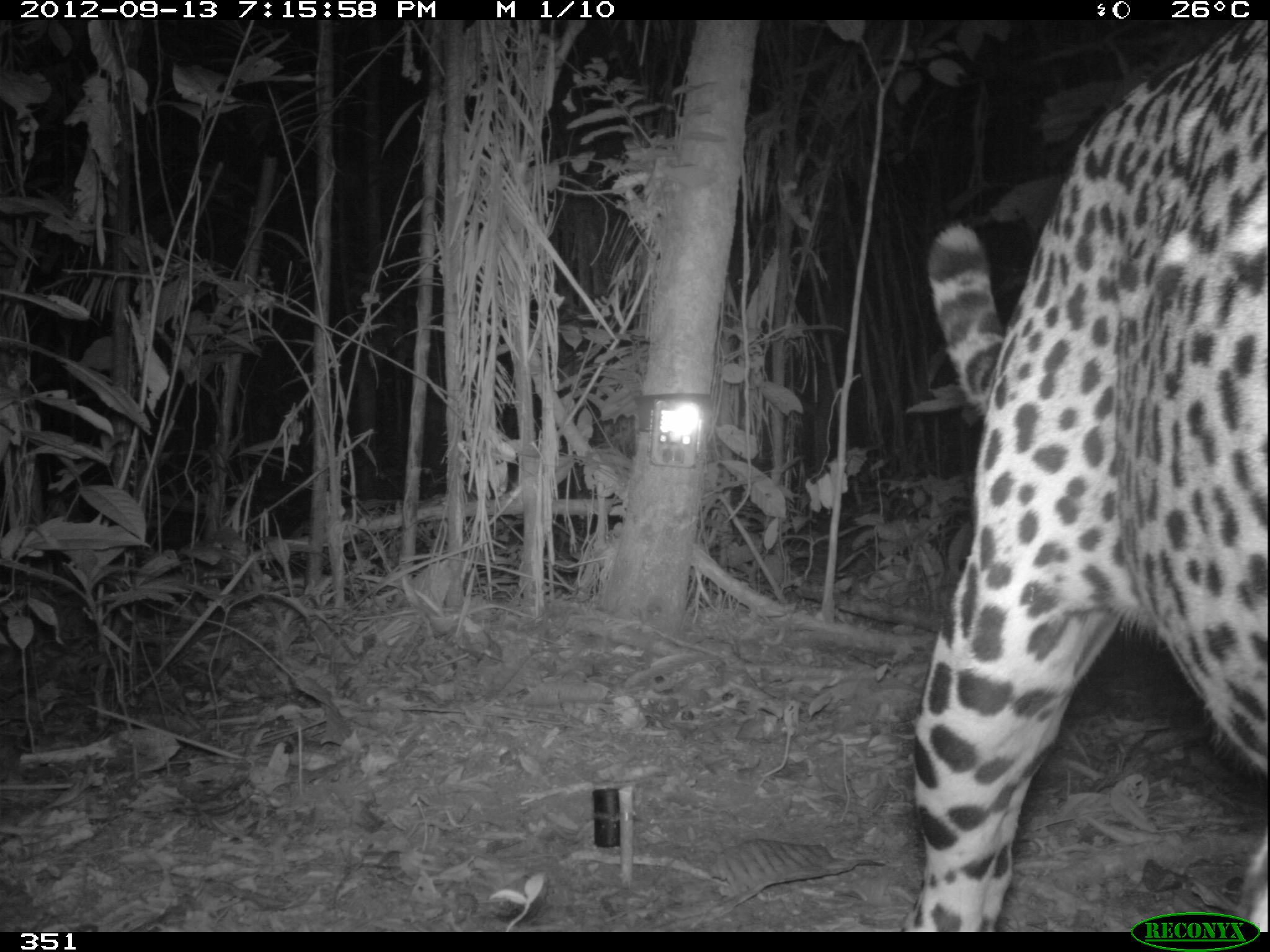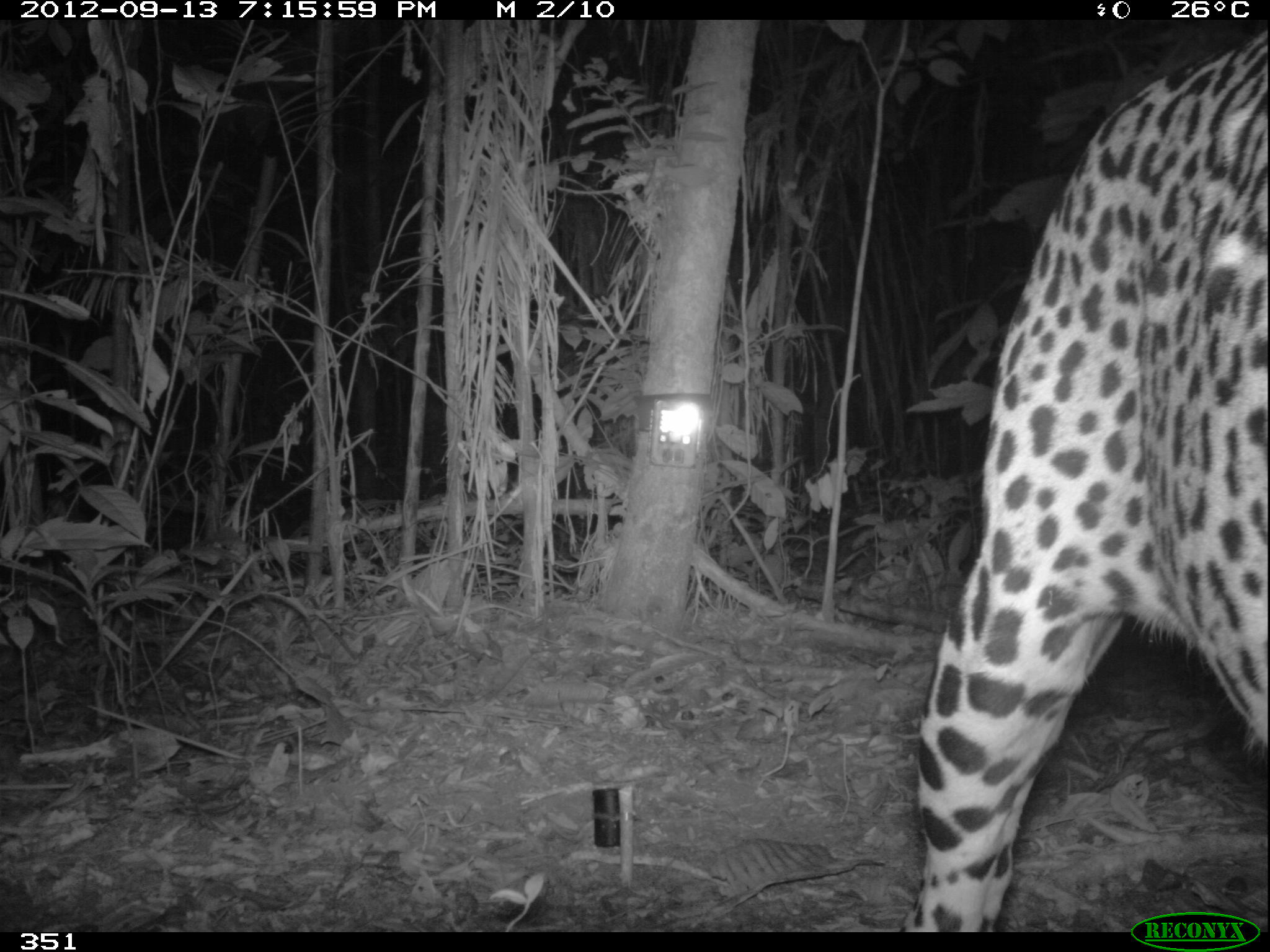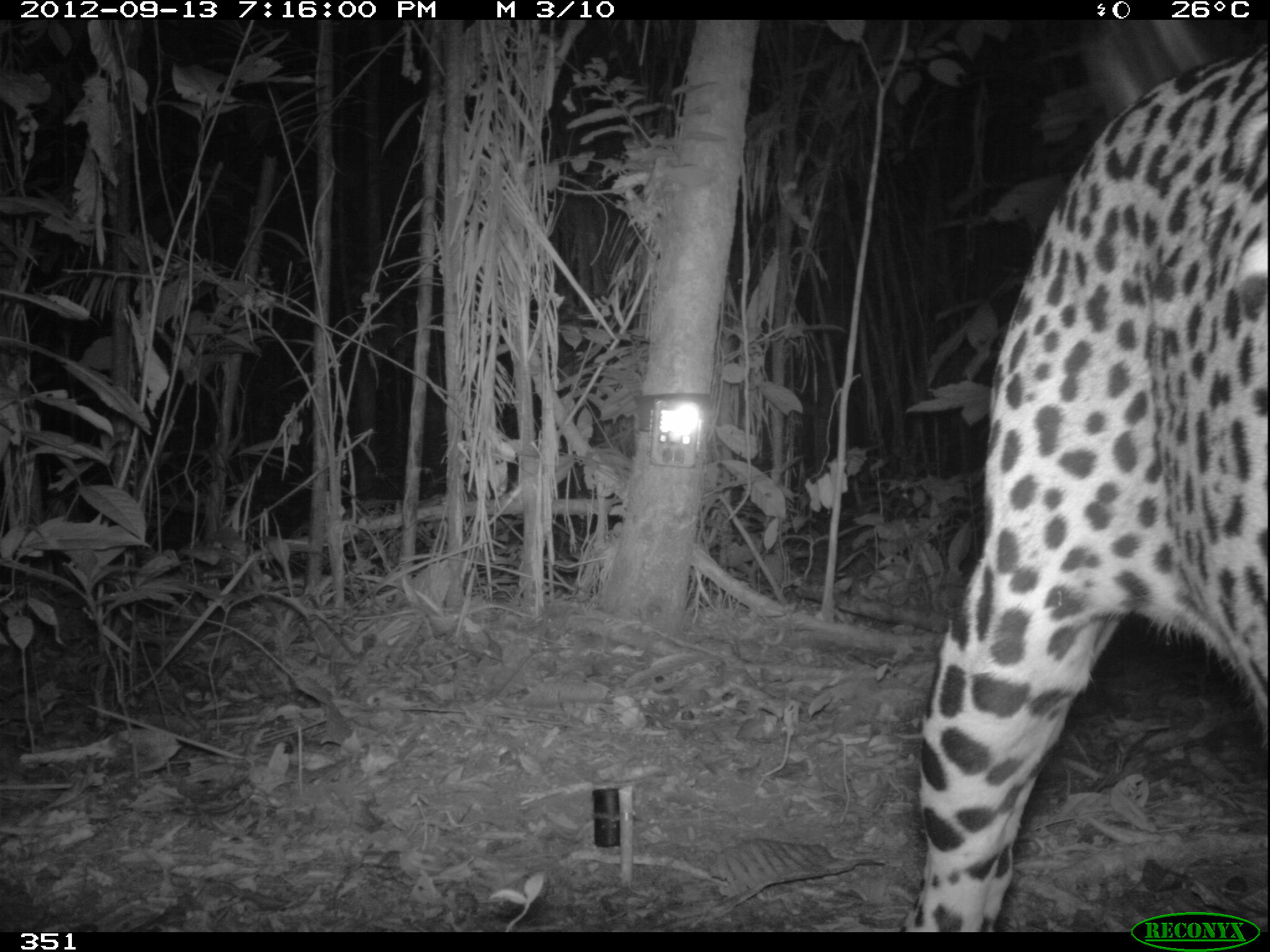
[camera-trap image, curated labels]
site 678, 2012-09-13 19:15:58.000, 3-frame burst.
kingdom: Animalia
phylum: Chordata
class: Mammalia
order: Carnivora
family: Felidae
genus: Panthera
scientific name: Panthera onca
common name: jaguar